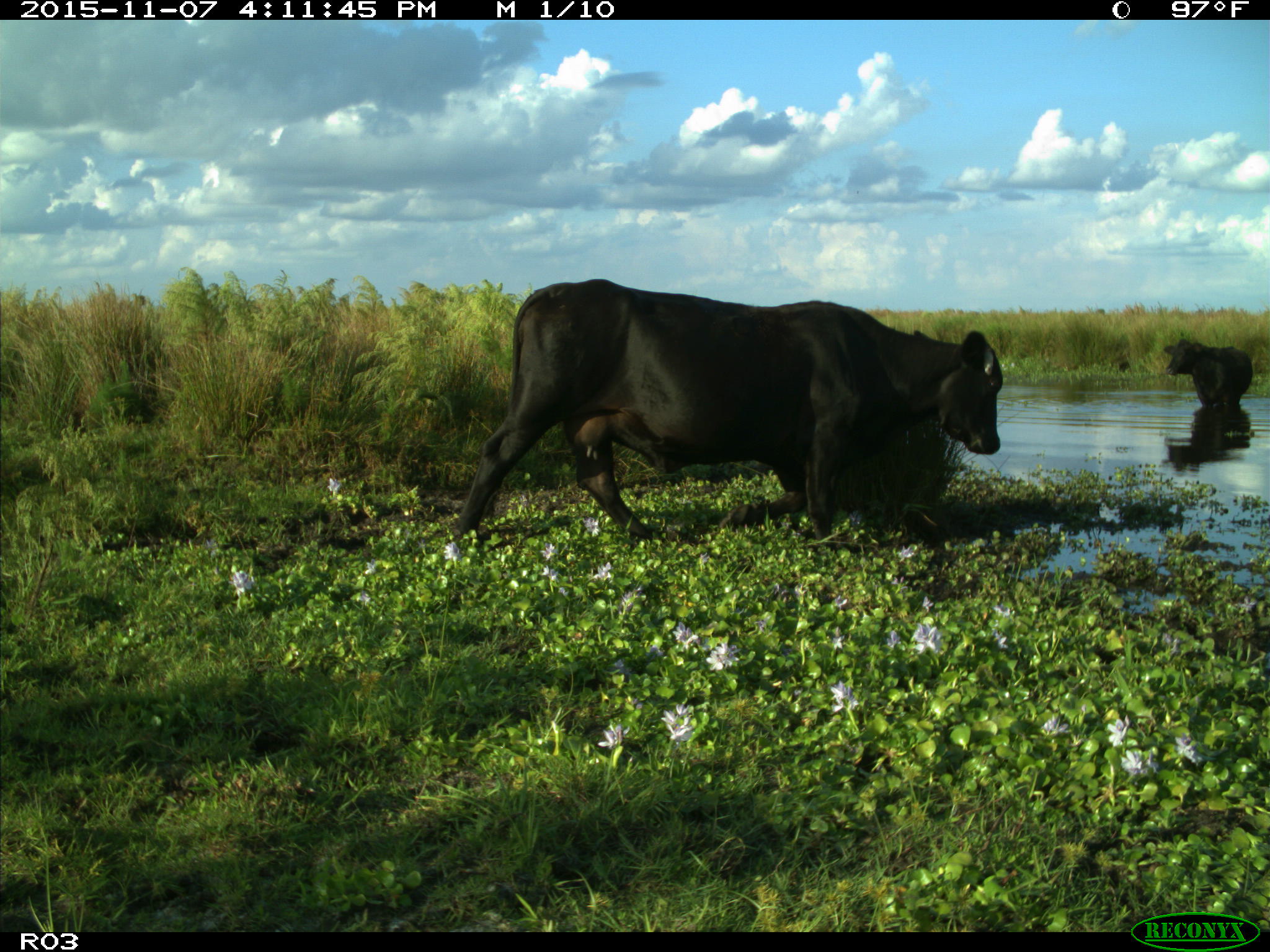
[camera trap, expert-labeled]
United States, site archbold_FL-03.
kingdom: Animalia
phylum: Chordata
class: Mammalia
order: Artiodactyla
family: Bovidae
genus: Bos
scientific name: Bos taurus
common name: domestic cow